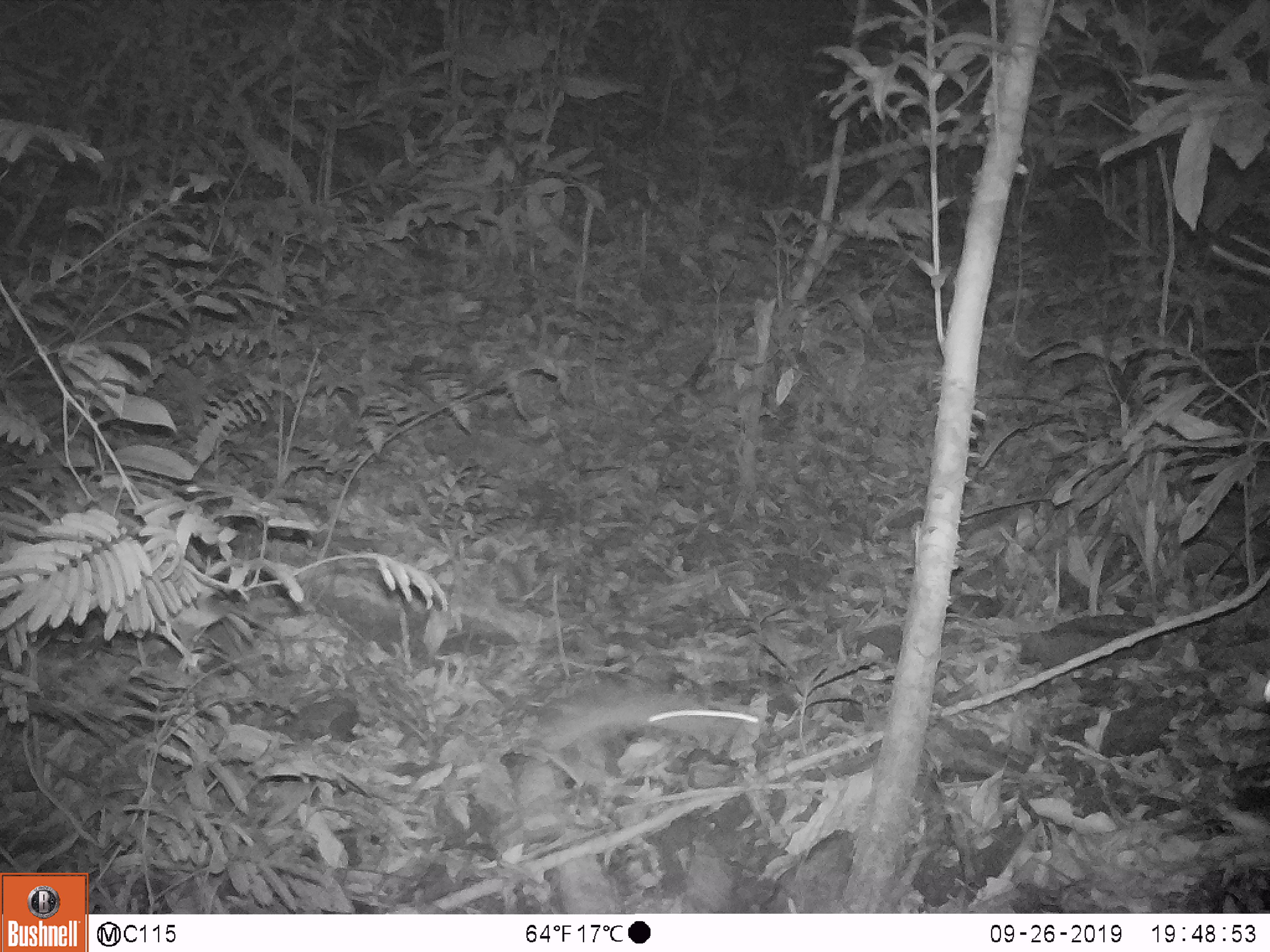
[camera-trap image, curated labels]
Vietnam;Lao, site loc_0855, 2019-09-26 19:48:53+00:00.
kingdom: Animalia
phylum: Chordata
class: Mammalia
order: Rodentia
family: Muridae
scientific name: Muridae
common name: old-world mice and rats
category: unidentified murid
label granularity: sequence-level